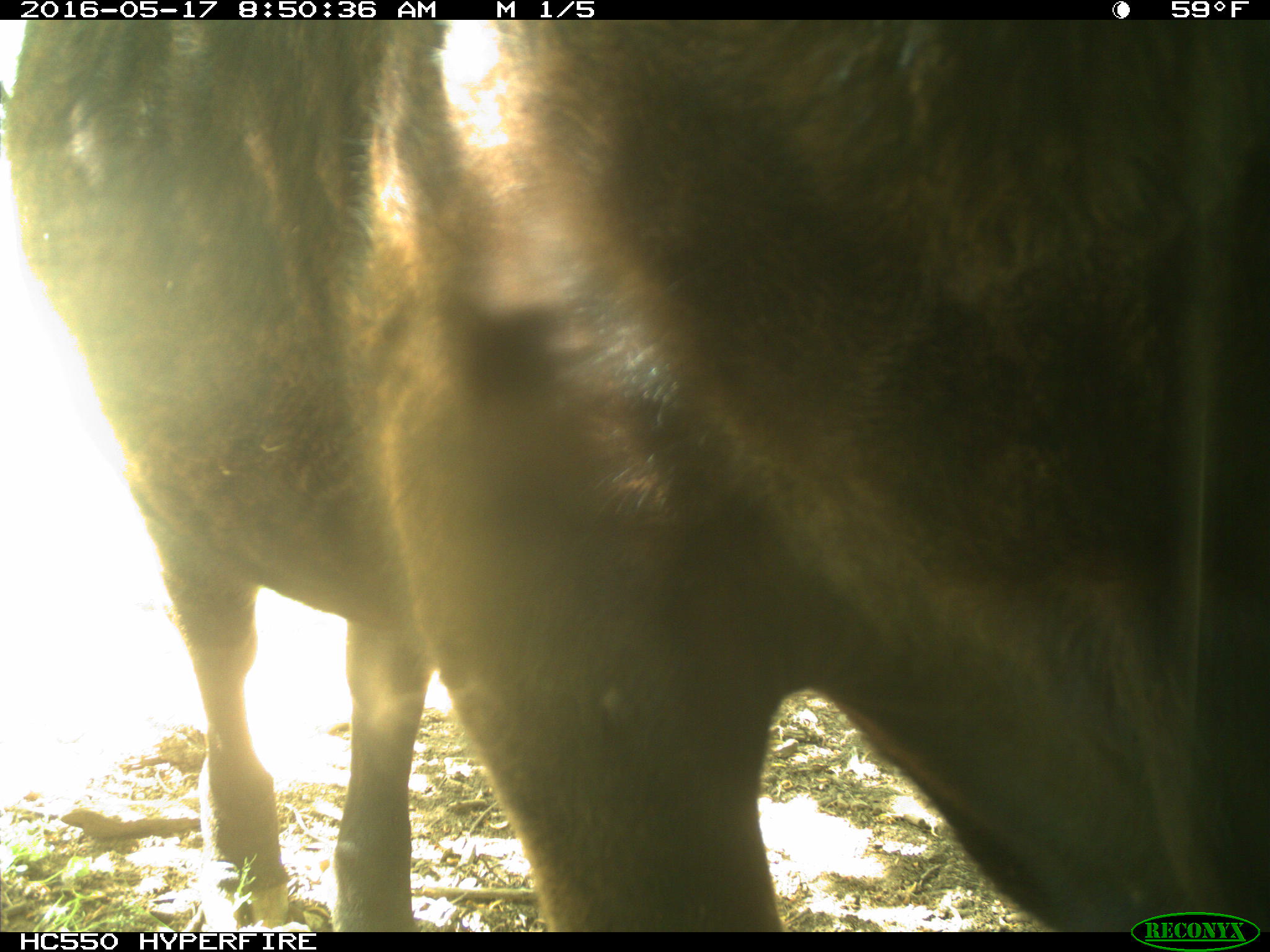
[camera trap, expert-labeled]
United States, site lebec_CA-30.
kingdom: Animalia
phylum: Chordata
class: Mammalia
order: Artiodactyla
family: Bovidae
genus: Bos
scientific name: Bos taurus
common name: domestic cow